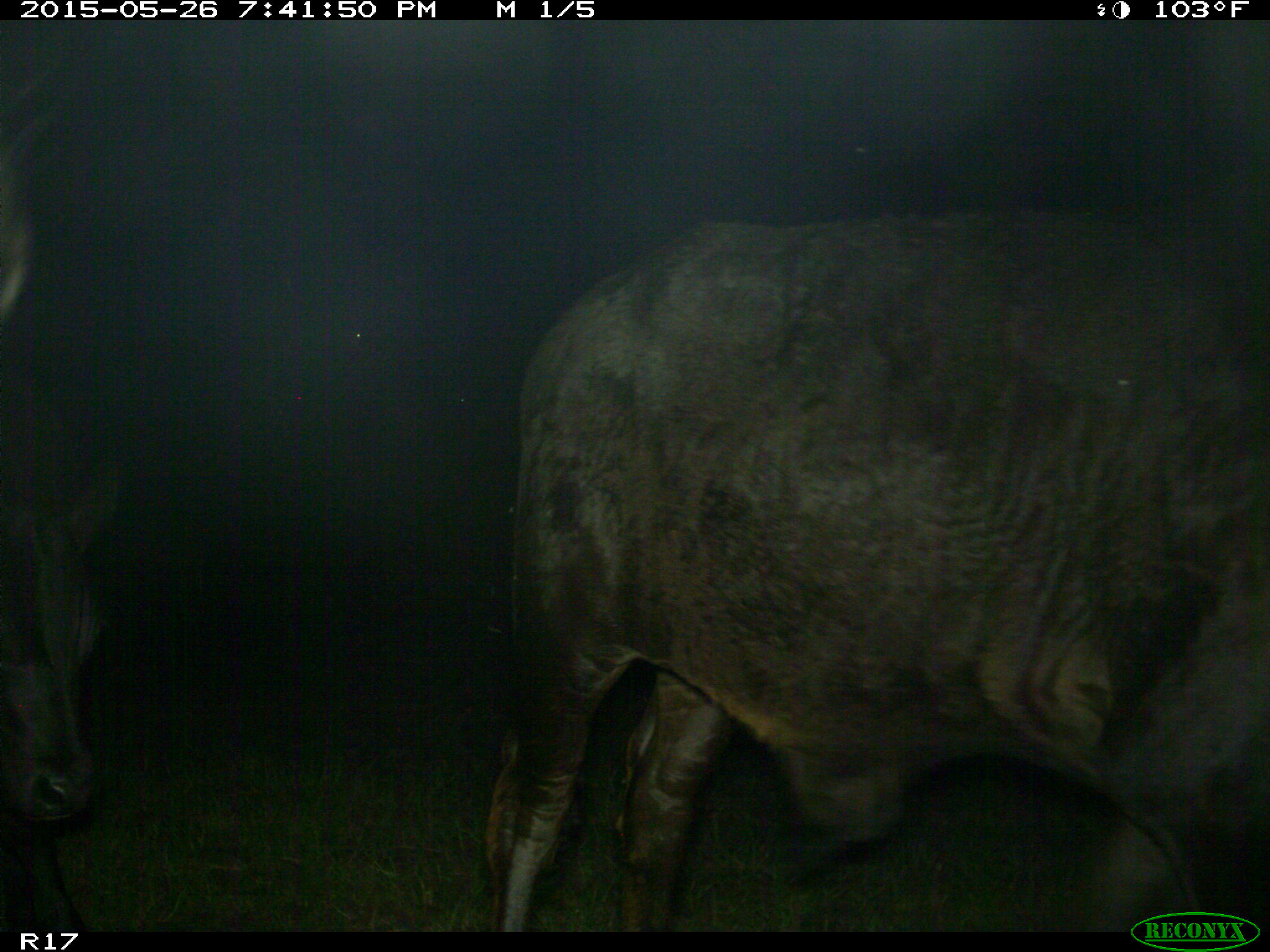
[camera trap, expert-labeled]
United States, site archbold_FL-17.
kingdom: Animalia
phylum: Chordata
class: Mammalia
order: Artiodactyla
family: Bovidae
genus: Bos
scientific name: Bos taurus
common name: domestic cow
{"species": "Bos taurus (domestic cow)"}